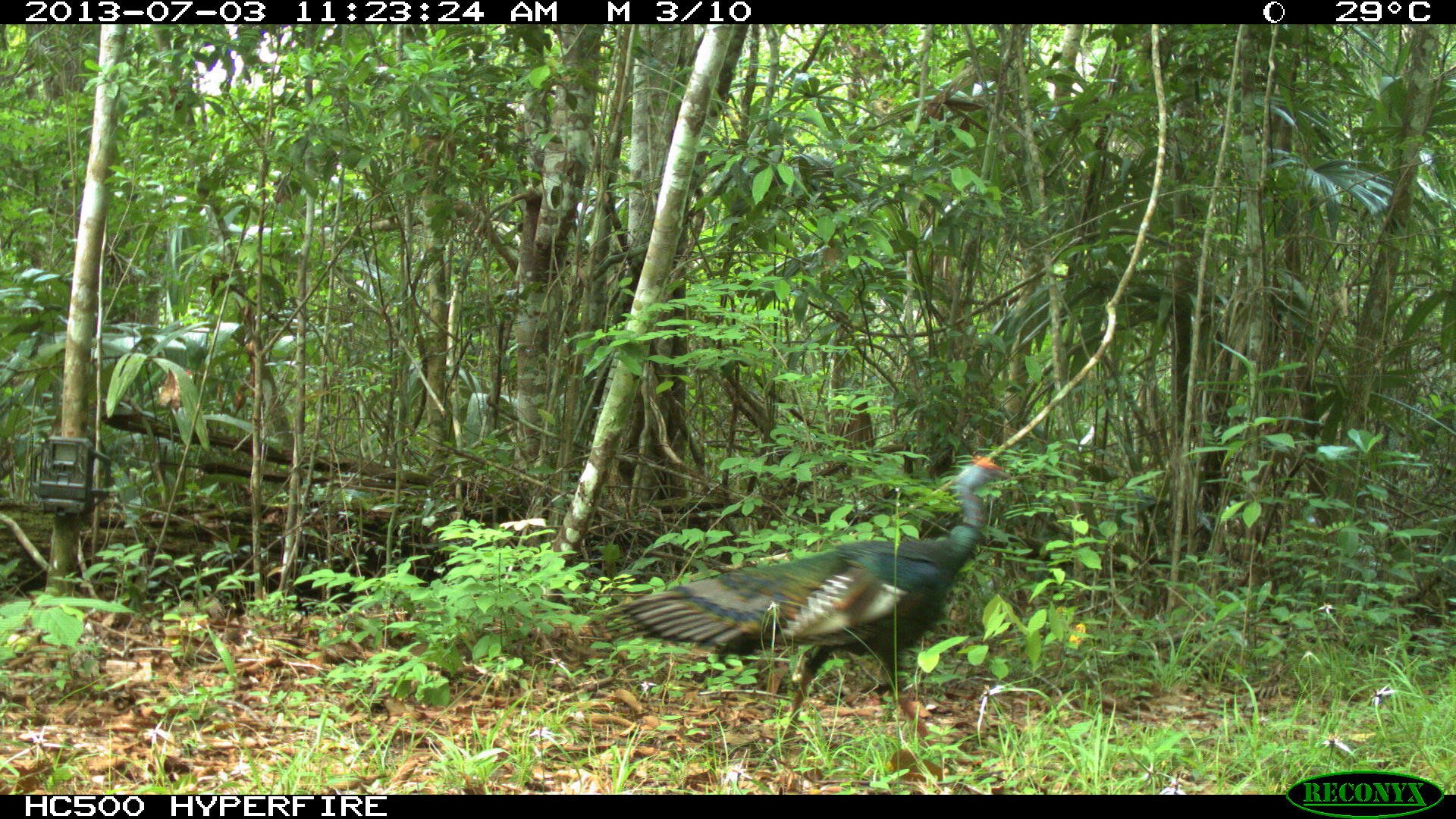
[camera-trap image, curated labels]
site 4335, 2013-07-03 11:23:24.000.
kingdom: Animalia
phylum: Chordata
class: Aves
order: Galliformes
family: Phasianidae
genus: Meleagris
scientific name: Meleagris ocellata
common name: ocellated turkey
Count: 1.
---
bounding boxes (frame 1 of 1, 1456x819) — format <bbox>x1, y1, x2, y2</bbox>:
meleagris ocellata: <bbox>595, 451, 1011, 763</bbox>